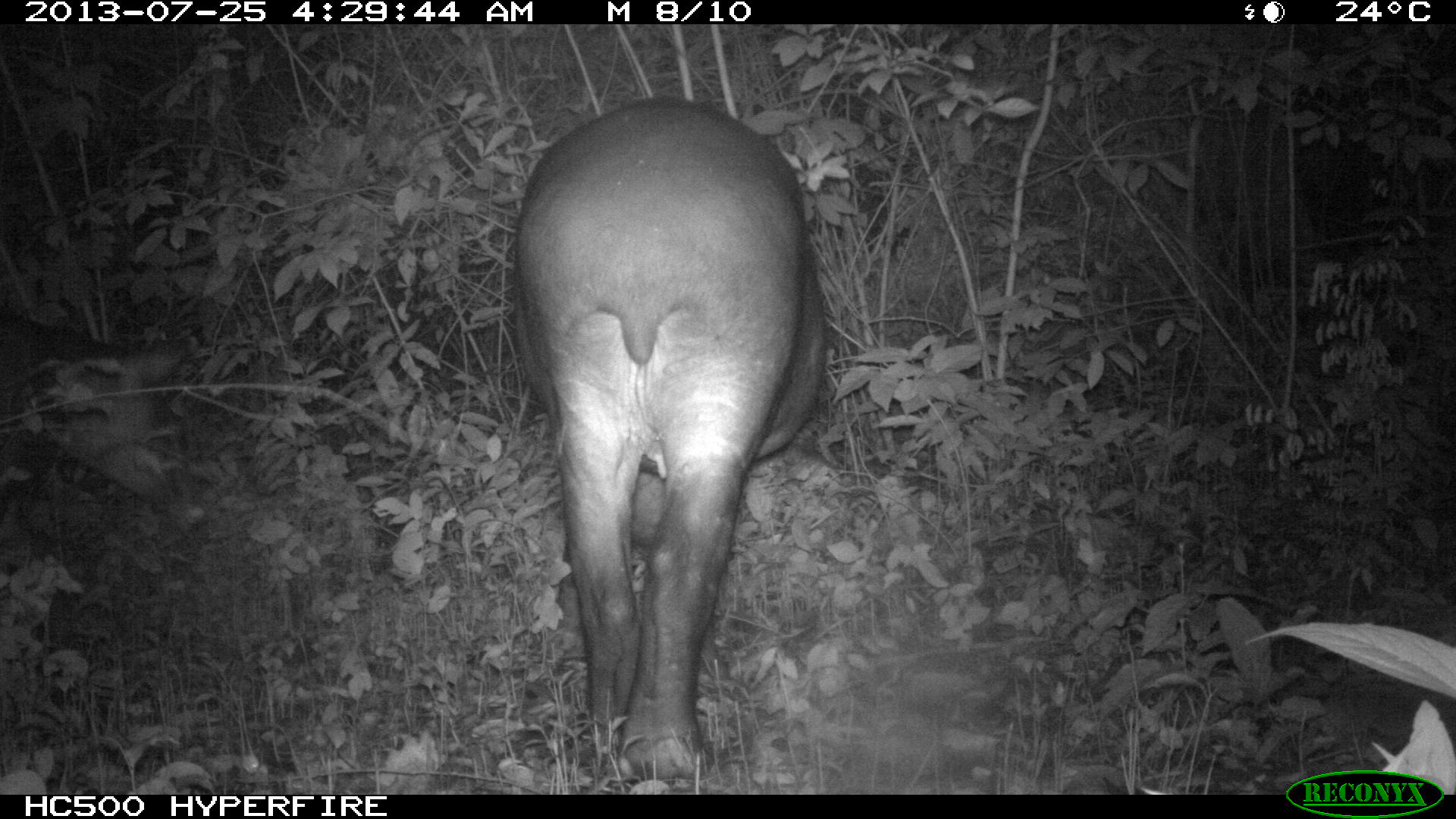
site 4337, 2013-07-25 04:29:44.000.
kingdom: Animalia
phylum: Chordata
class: Mammalia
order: Perissodactyla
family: Tapiridae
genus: Tapirus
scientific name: Tapirus bairdii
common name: baird's tapir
Tapirus bairdii (baird's tapir), count 2, sex female.